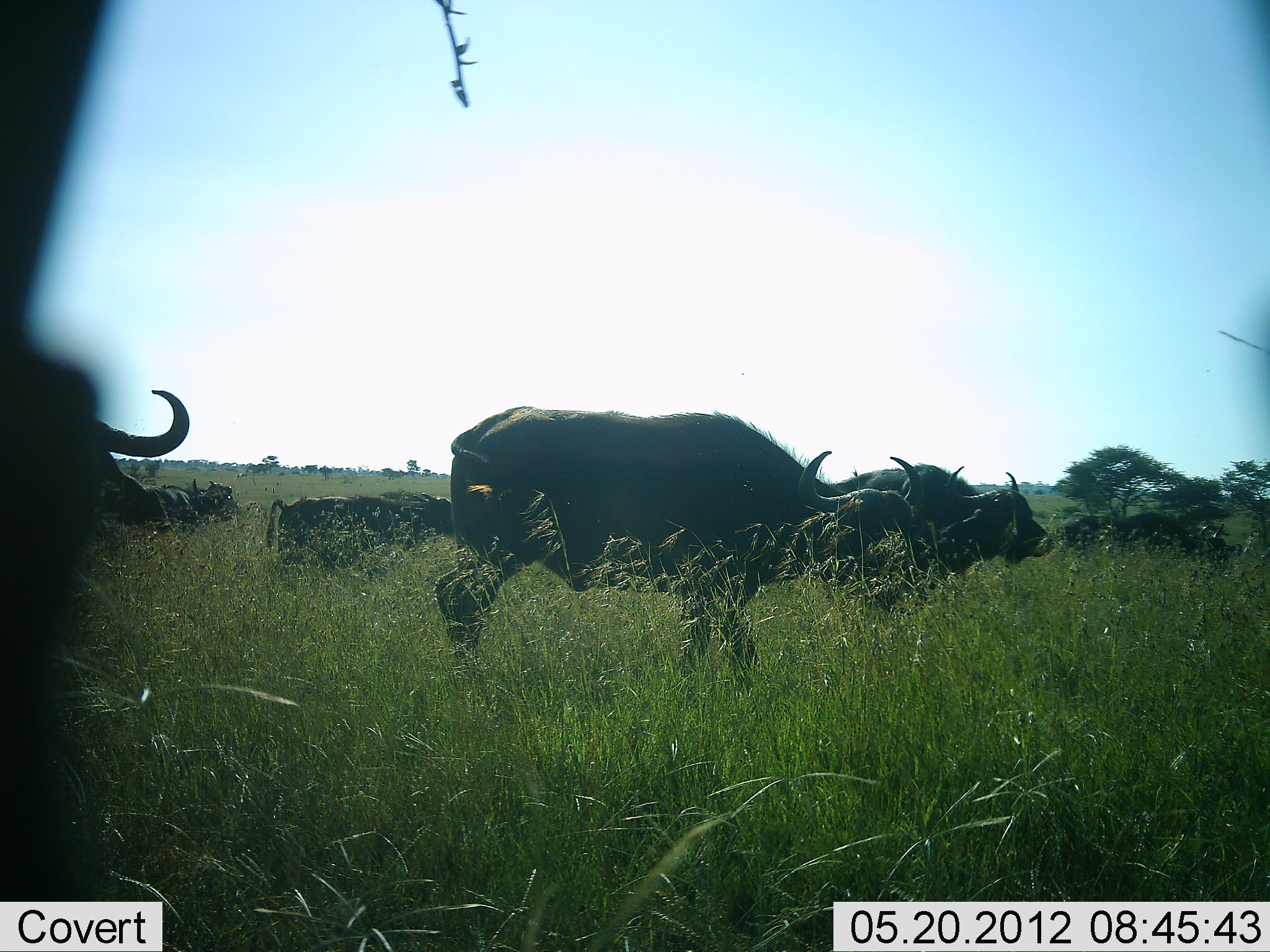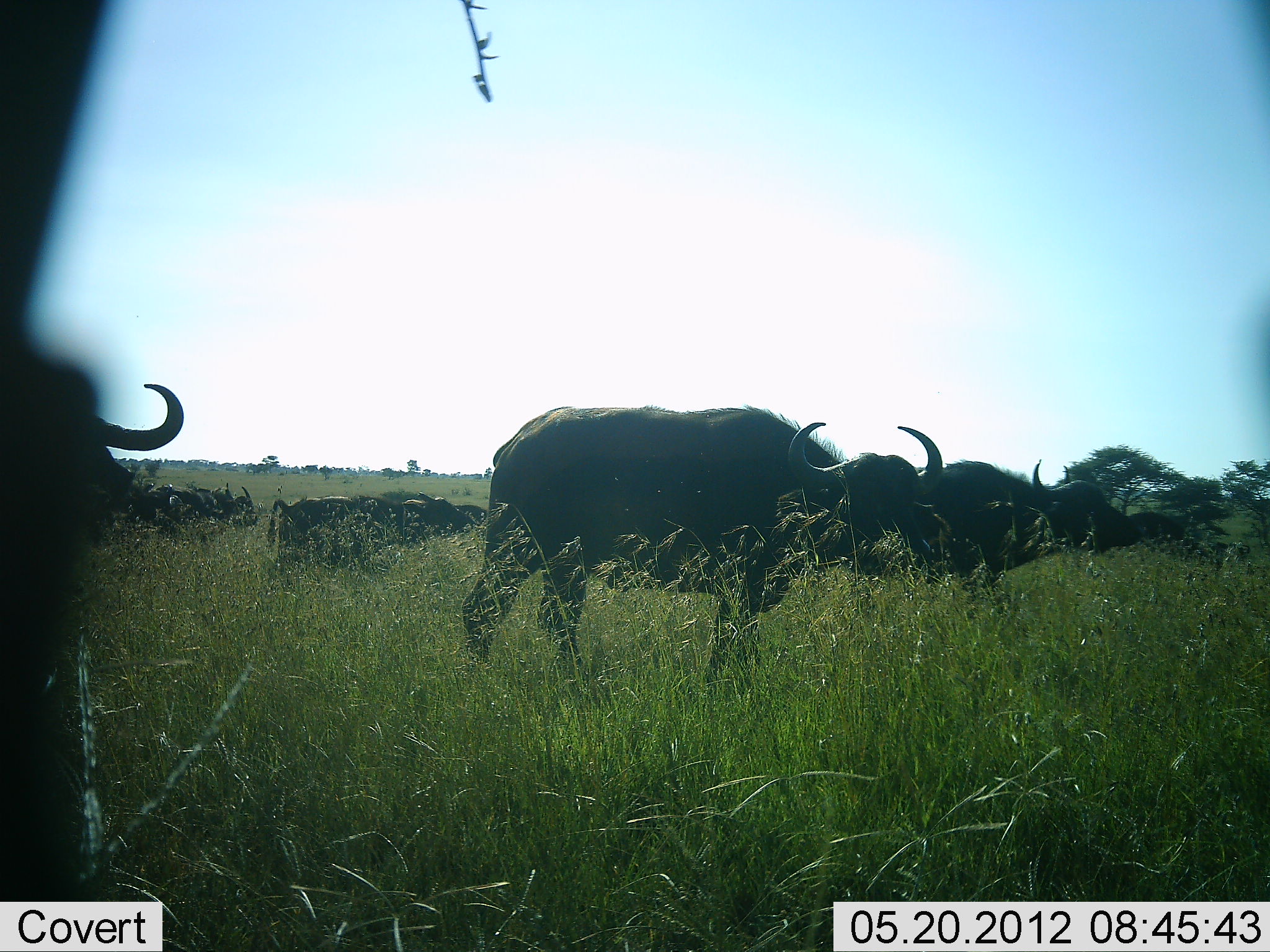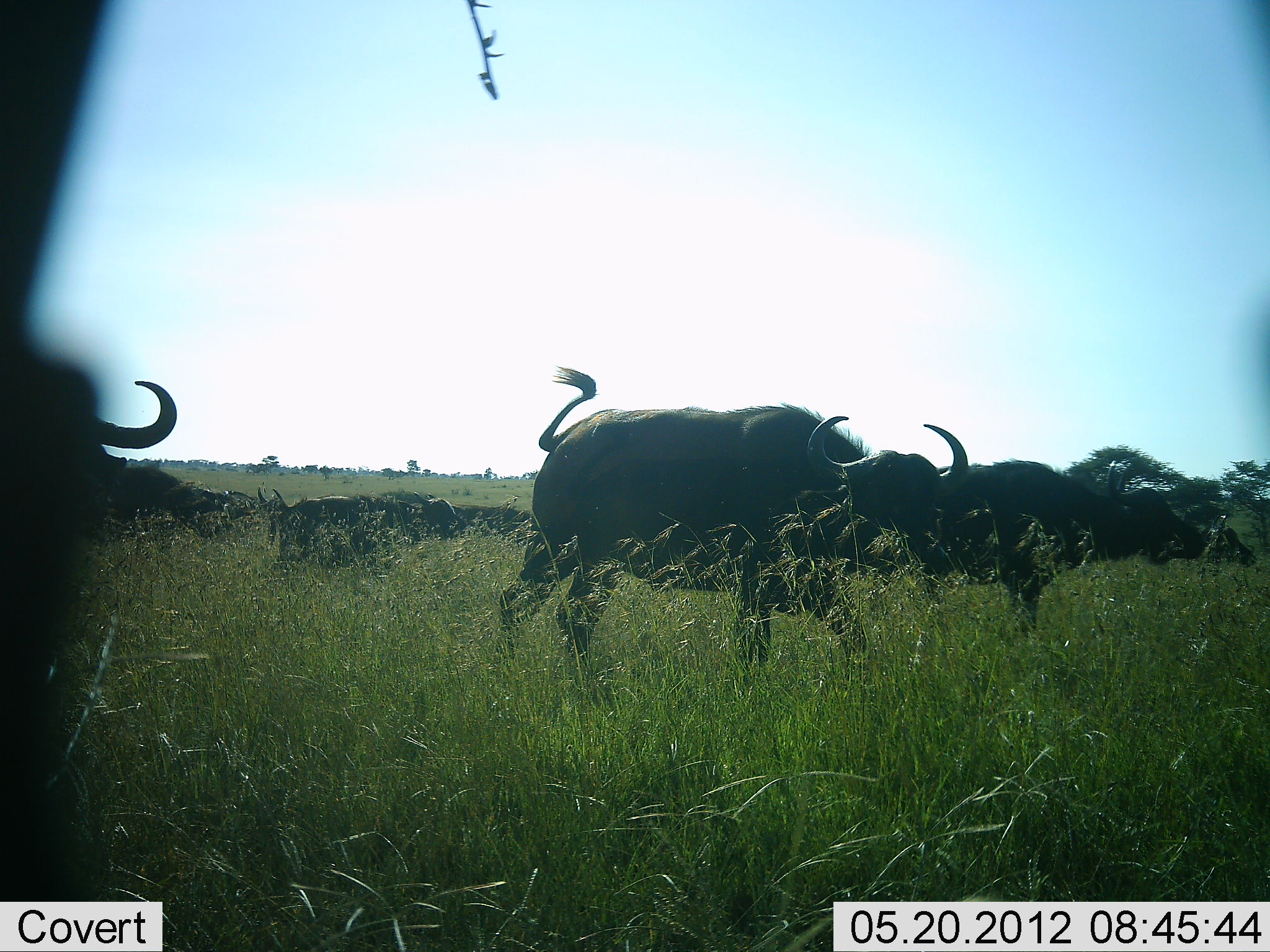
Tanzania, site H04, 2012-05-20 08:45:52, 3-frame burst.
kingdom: Animalia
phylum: Chordata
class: Mammalia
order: Artiodactyla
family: Bovidae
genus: Syncerus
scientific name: Syncerus caffer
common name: cape buffalo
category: buffalo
Buffalo (cape buffalo) (Syncerus caffer), count 9. Behavior (volunteer vote fractions): standing 33%, resting 0%, moving 75%, interacting 0%. Young present (vote fraction): 0%. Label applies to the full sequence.